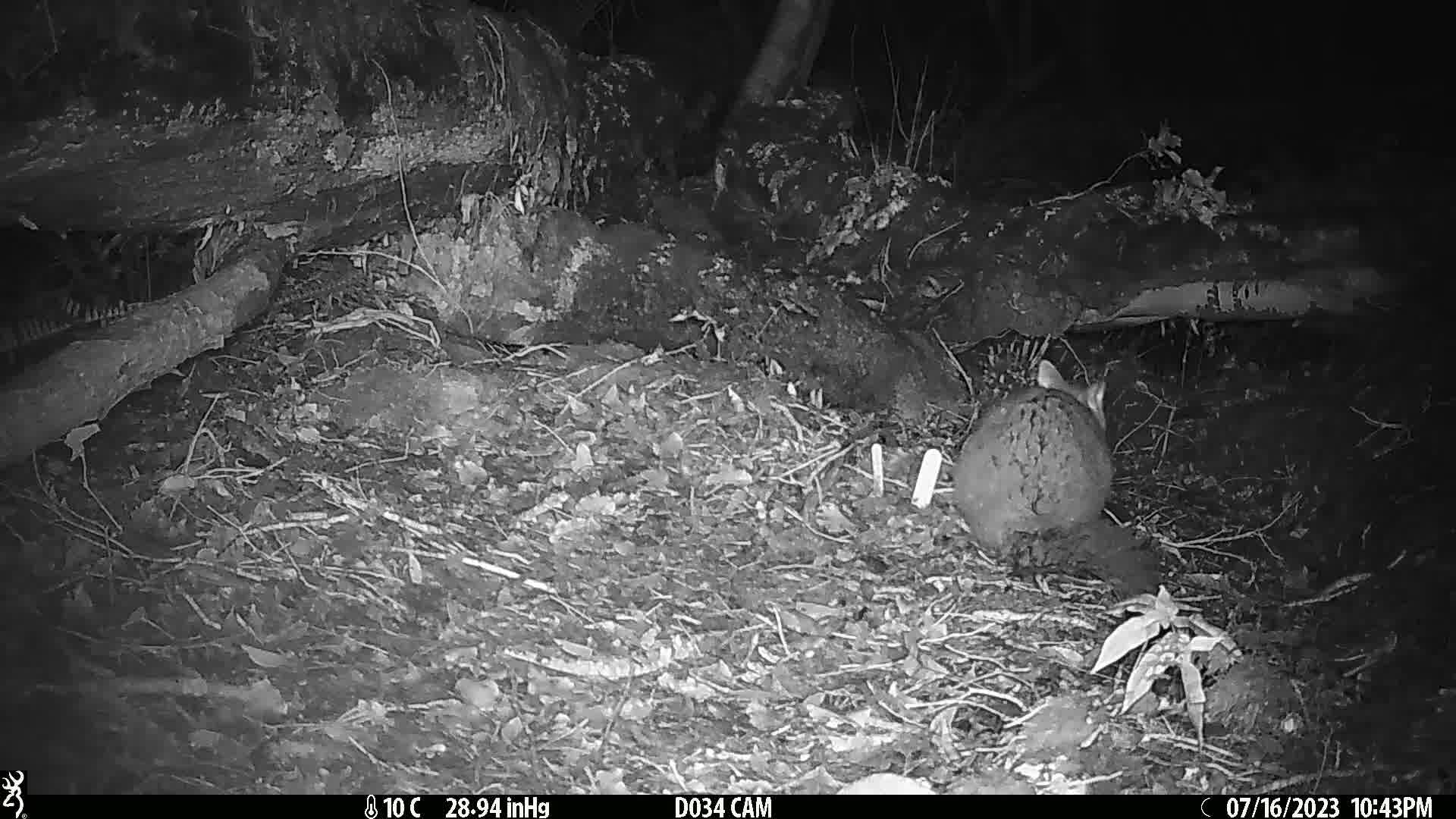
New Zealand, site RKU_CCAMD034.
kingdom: Animalia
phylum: Chordata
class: Mammalia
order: Diprotodontia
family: Phalangeridae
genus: Trichosurus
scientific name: Trichosurus vulpecula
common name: common brushtail possum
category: possum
Possum (common brushtail possum) (Trichosurus vulpecula).